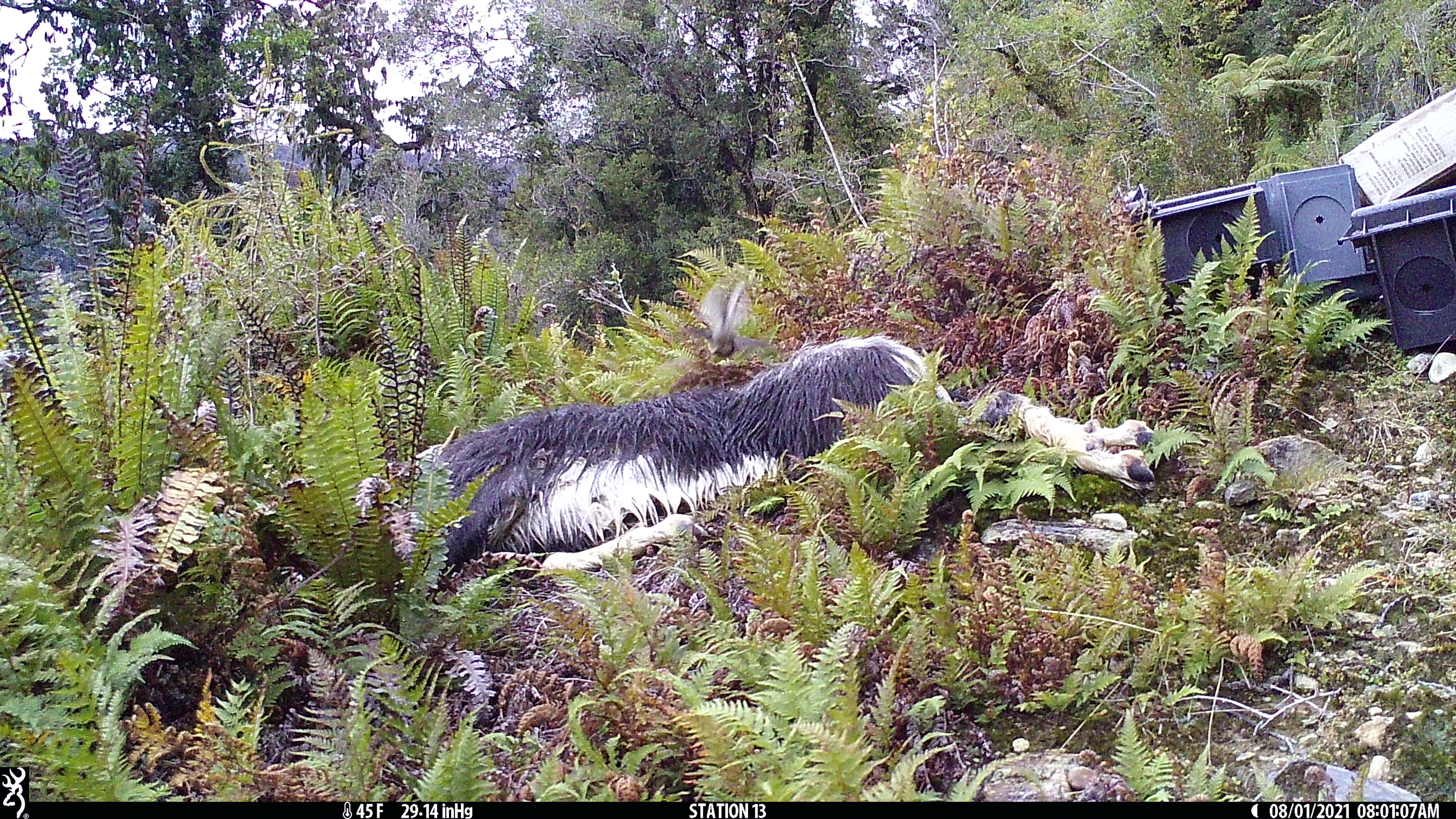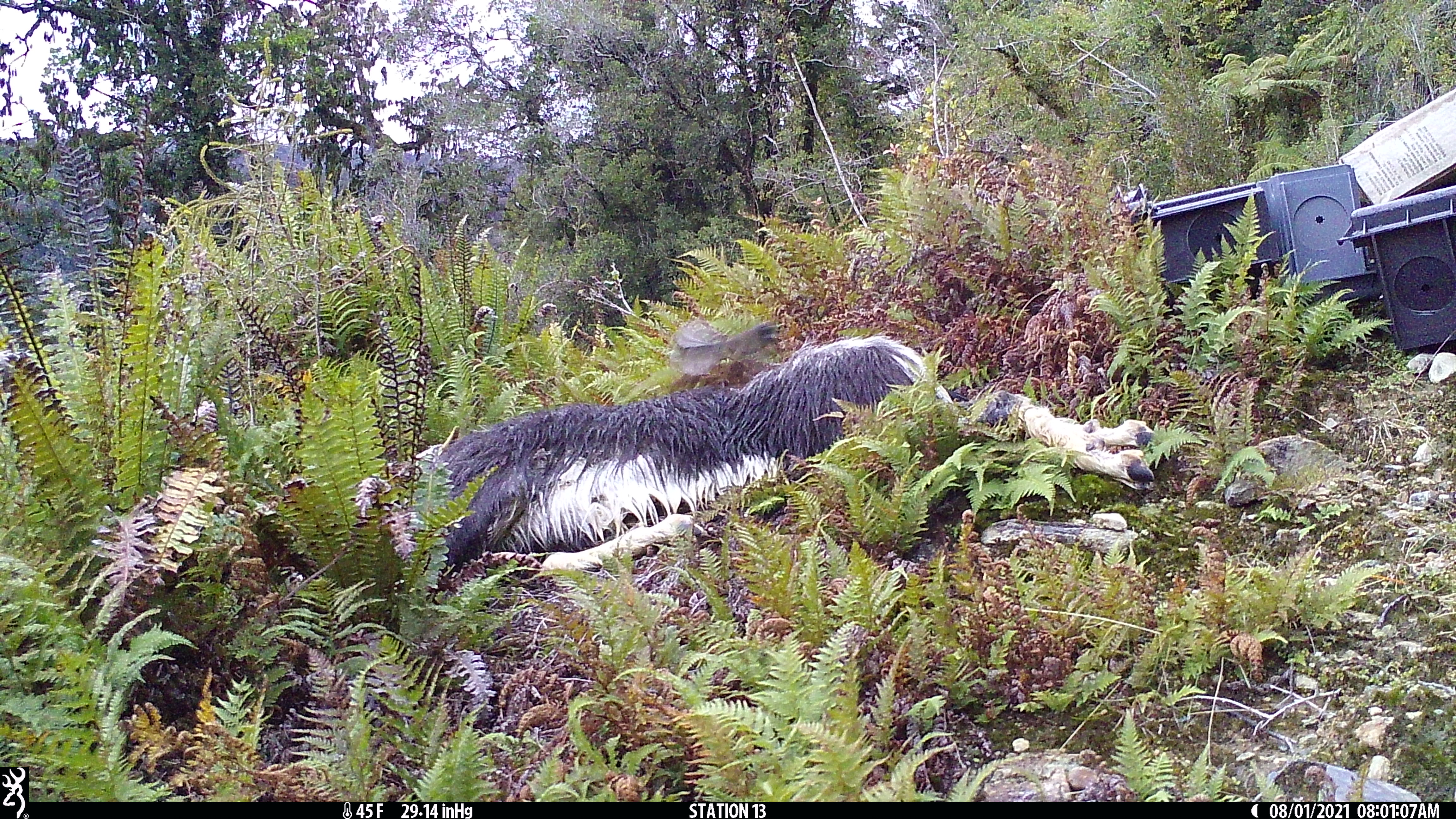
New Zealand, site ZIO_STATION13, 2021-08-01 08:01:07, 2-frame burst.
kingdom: Animalia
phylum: Chordata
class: Aves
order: Passeriformes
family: Rhipiduridae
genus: Rhipidura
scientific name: Rhipidura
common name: fantails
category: fantail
Fantail (fantails) (Rhipidura).